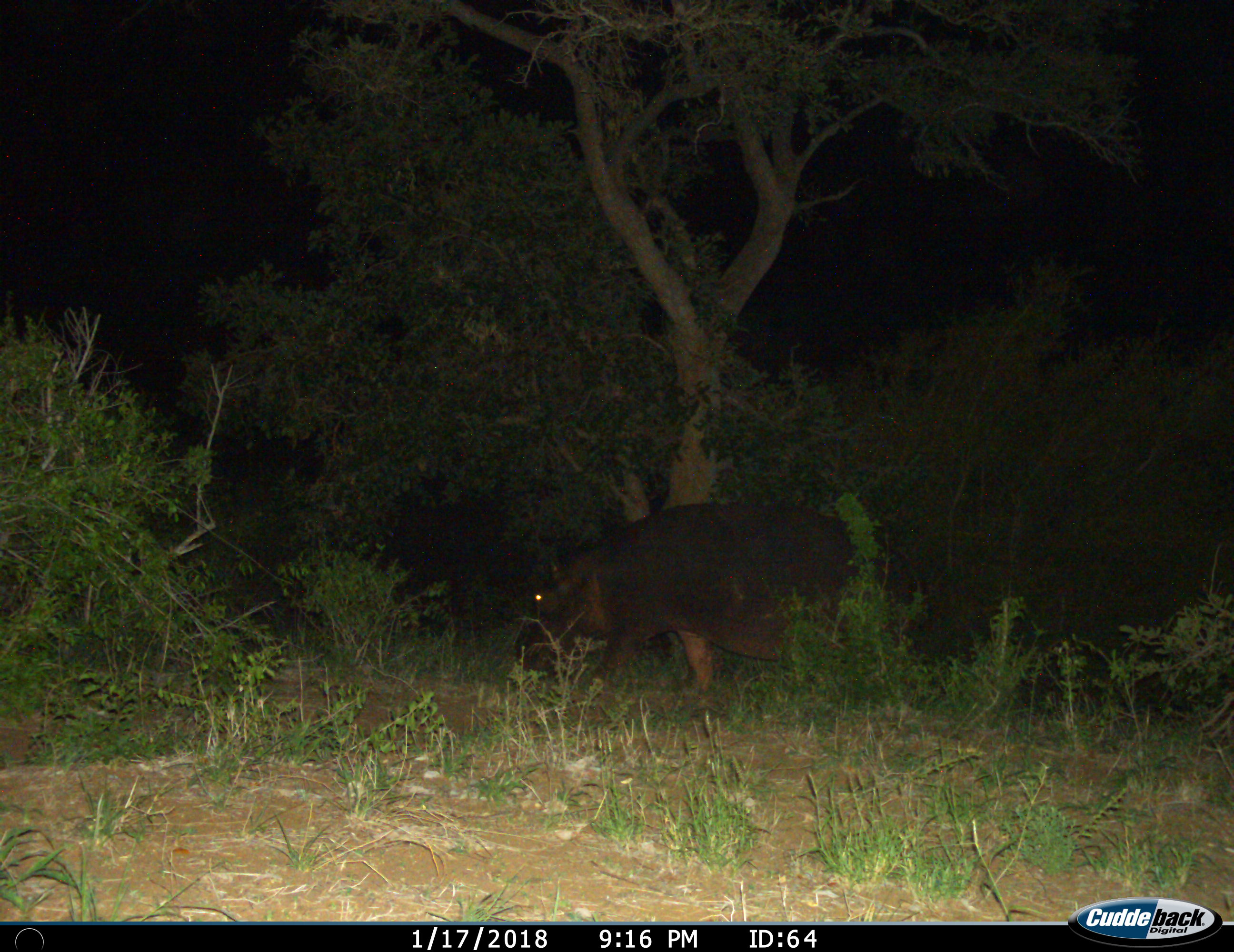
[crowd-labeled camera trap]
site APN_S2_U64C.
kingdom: Animalia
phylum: Chordata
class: Mammalia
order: Artiodactyla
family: Hippopotamidae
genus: Hippopotamus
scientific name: Hippopotamus amphibius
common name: hippopotamus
Hippopotamus (Hippopotamus amphibius), count 1. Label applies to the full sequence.